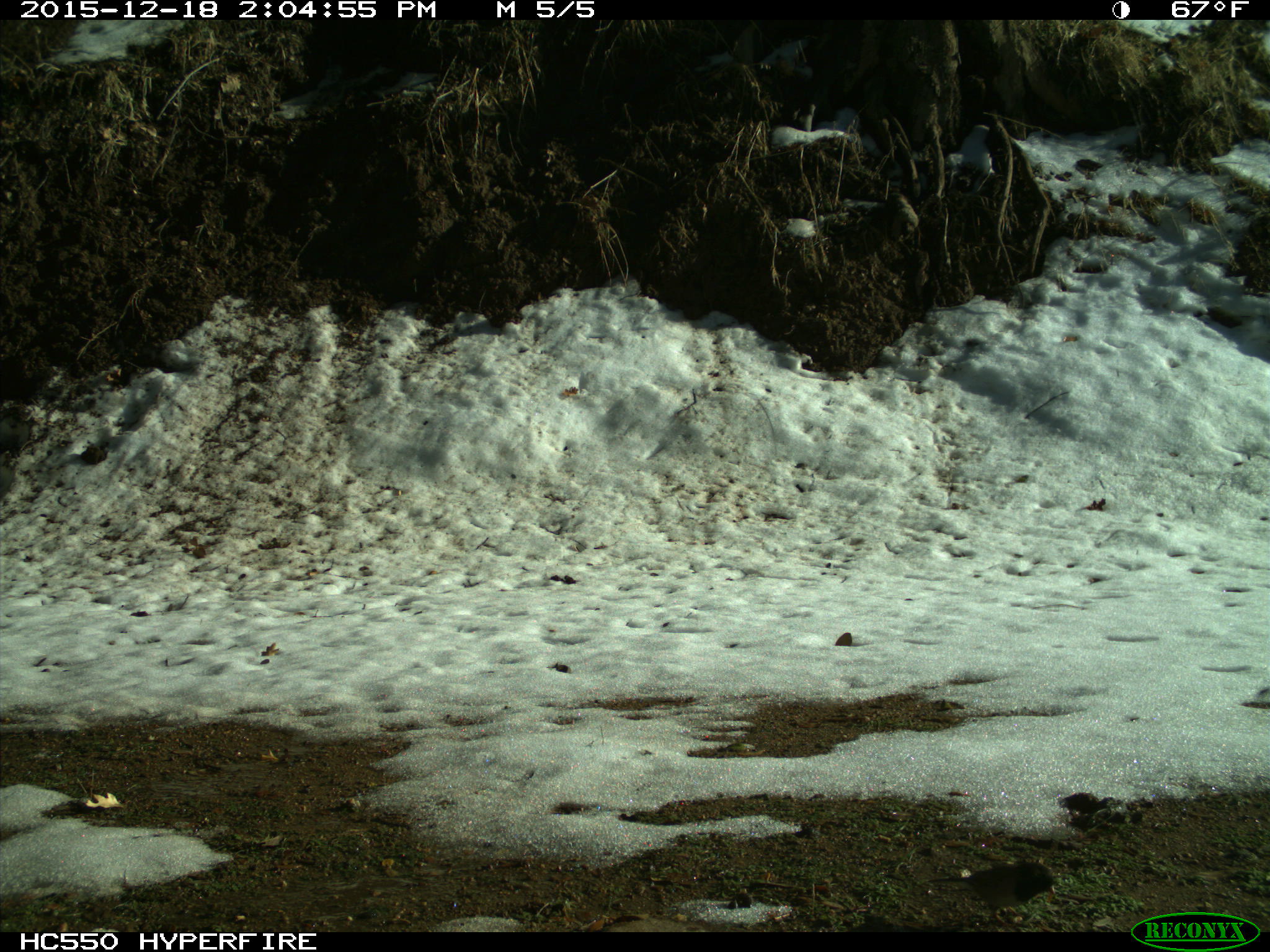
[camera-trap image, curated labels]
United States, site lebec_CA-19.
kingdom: Animalia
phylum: Chordata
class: Aves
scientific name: Aves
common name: birds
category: unidentified bird